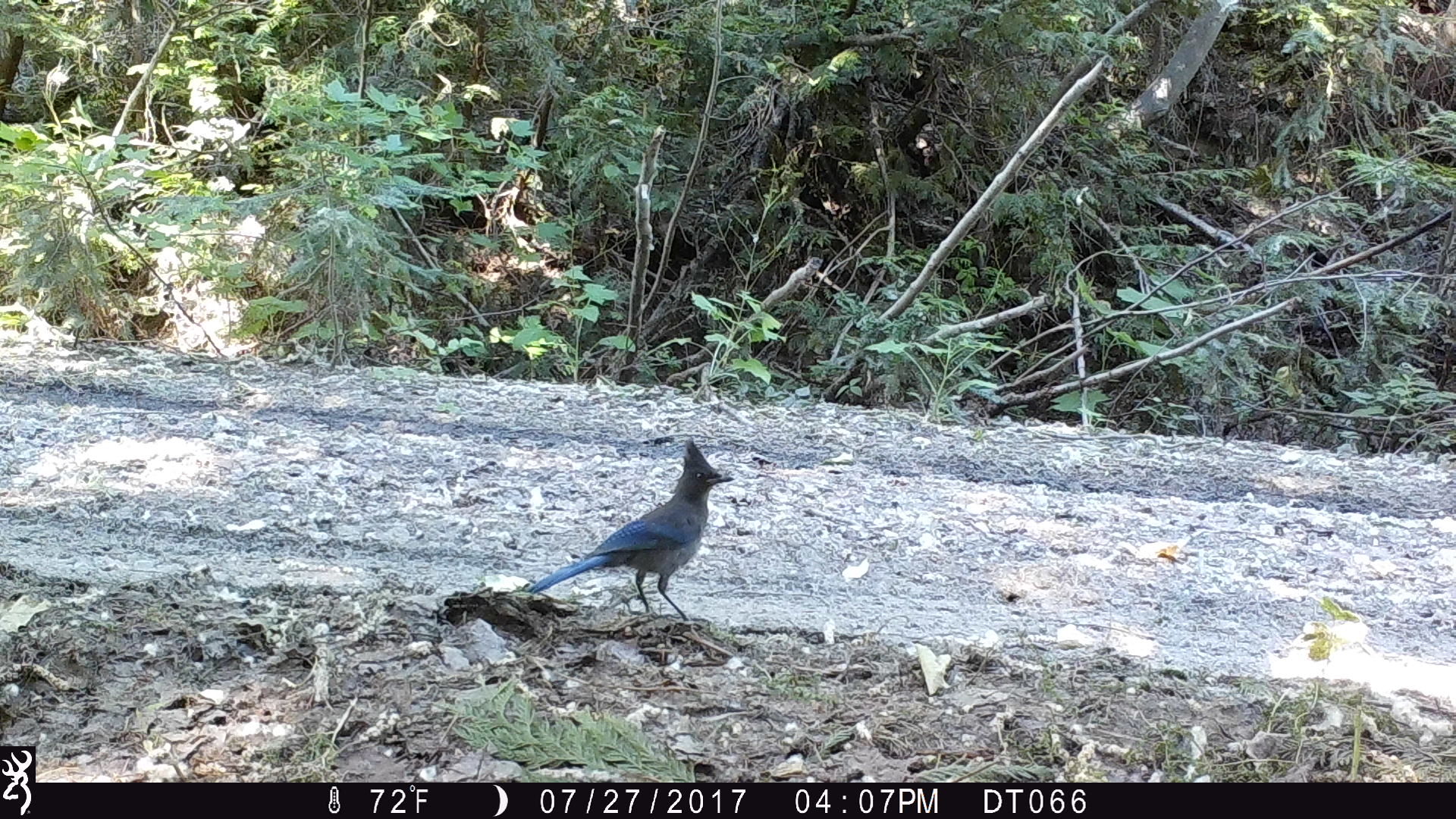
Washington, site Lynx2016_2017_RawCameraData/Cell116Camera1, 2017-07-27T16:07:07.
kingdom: Animalia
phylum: Chordata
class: Aves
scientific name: Aves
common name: birds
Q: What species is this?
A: Aves (birds).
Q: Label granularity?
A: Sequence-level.